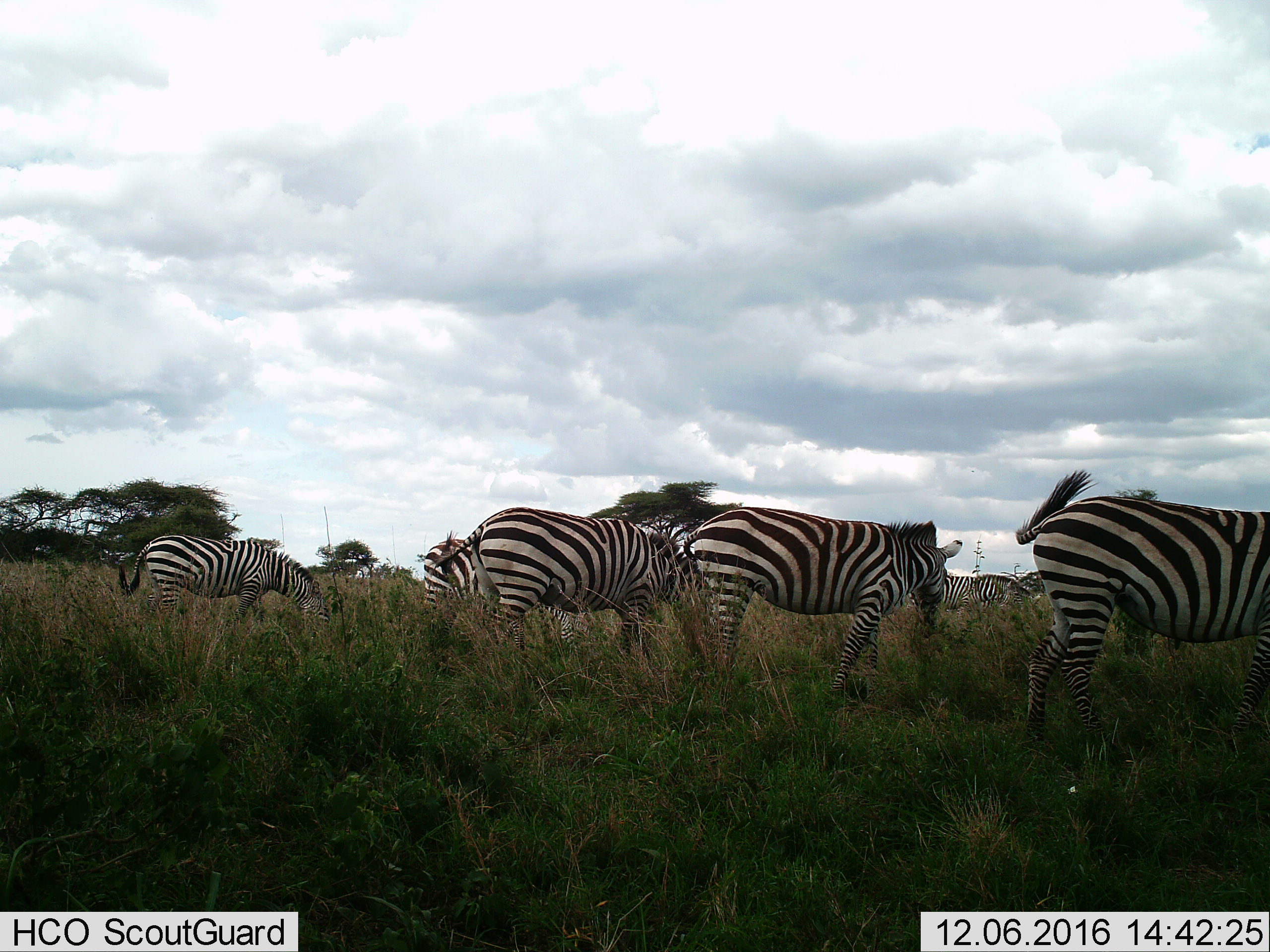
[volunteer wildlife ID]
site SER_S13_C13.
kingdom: Animalia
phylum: Chordata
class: Mammalia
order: Perissodactyla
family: Equidae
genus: Equus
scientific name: Equus quagga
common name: plains zebra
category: zebraplains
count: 6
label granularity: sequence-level